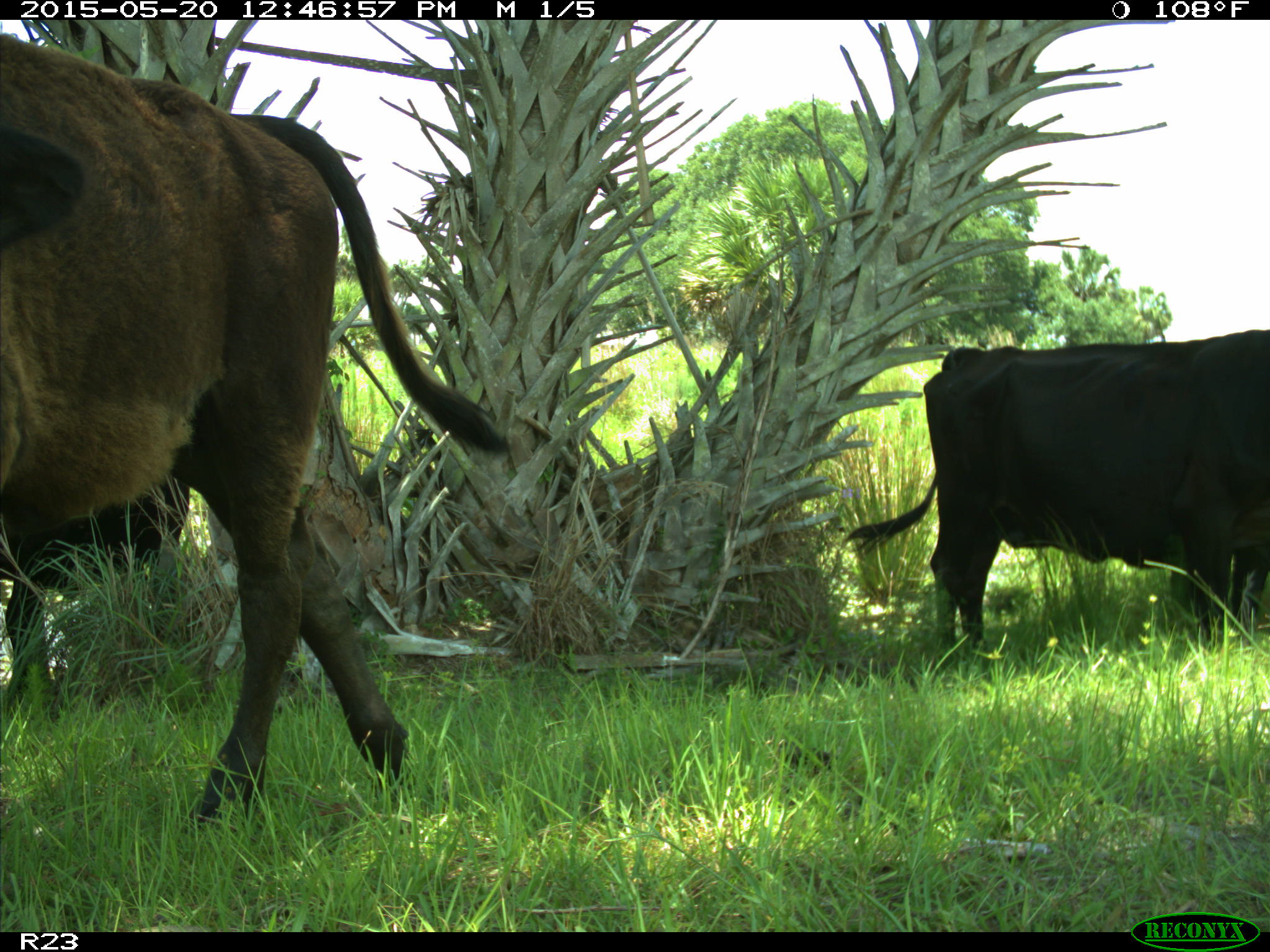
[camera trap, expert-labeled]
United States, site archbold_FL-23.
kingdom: Animalia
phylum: Chordata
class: Mammalia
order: Artiodactyla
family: Bovidae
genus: Bos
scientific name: Bos taurus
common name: domestic cow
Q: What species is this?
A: Bos taurus (domestic cow).